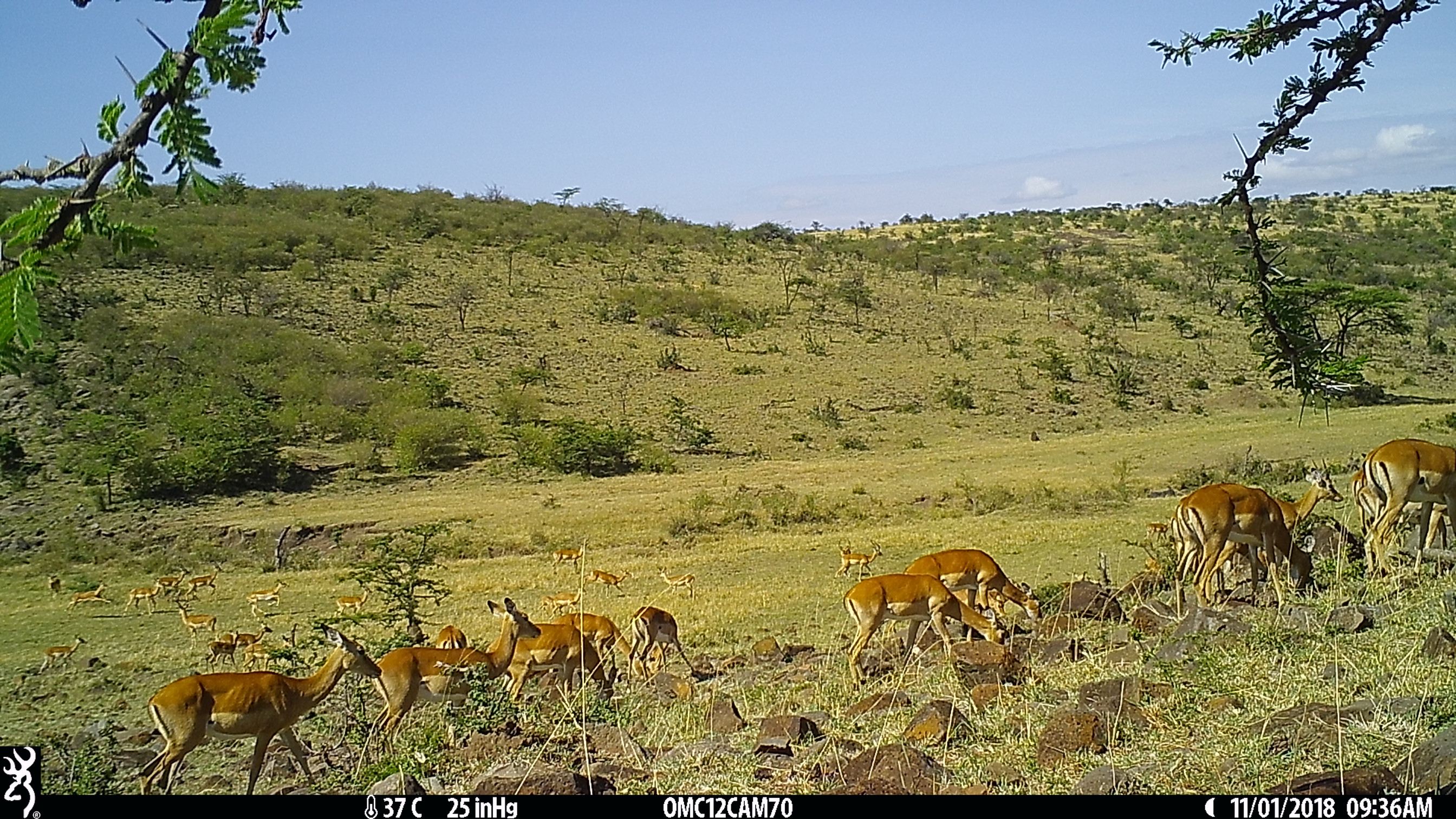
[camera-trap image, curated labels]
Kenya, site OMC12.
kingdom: Animalia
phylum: Chordata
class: Mammalia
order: Artiodactyla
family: Bovidae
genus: Aepyceros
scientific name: Aepyceros melampus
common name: impala